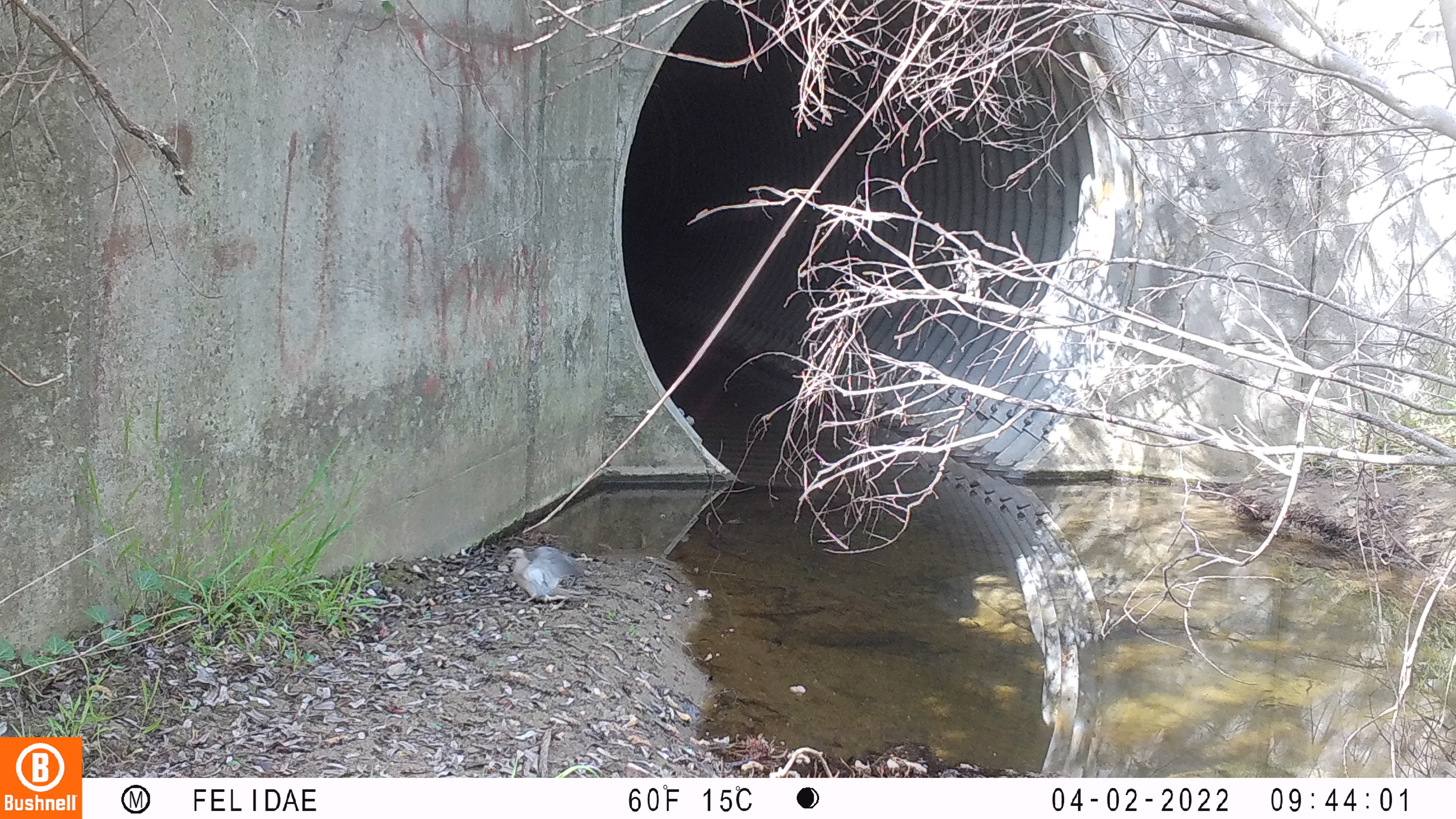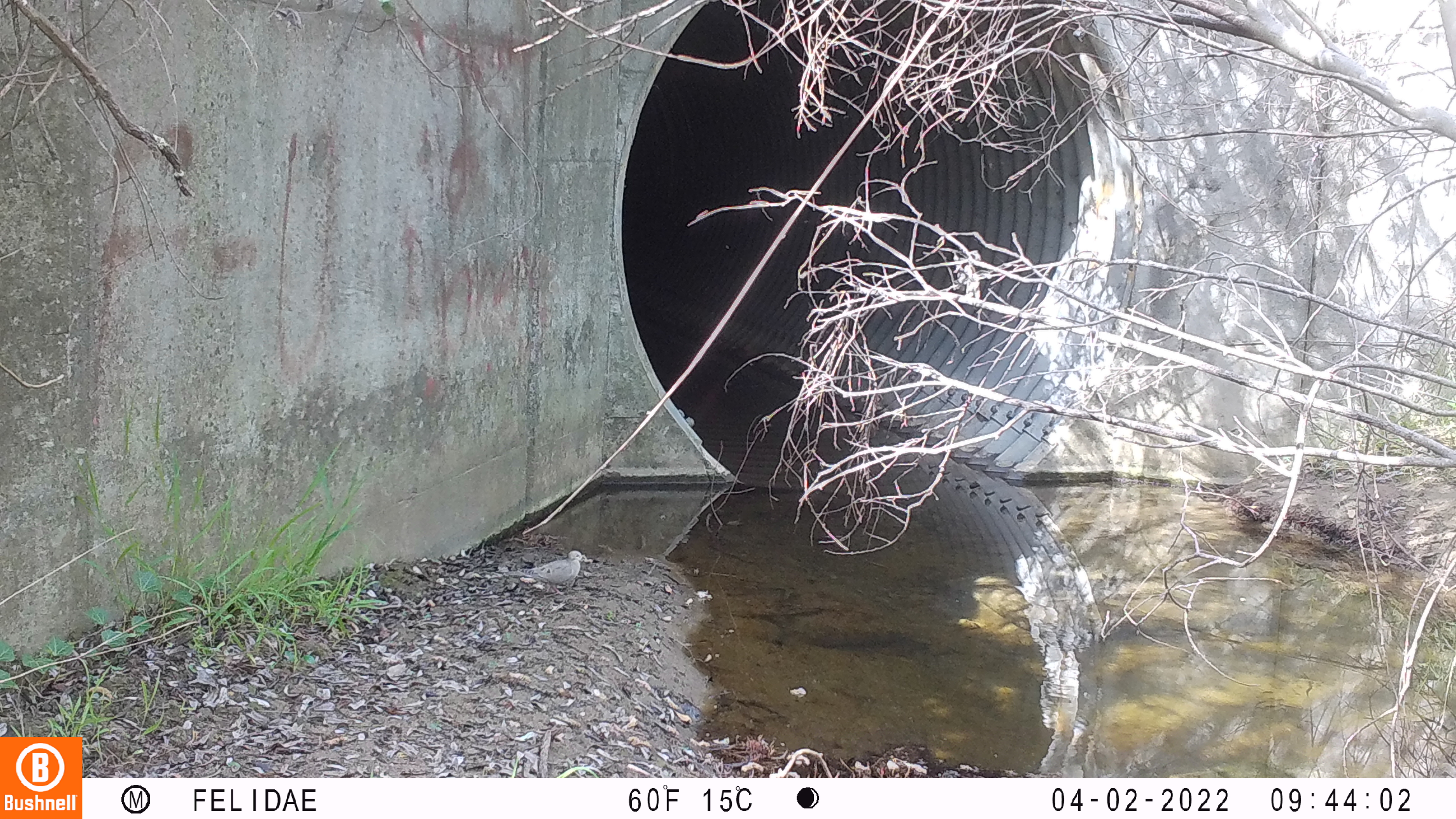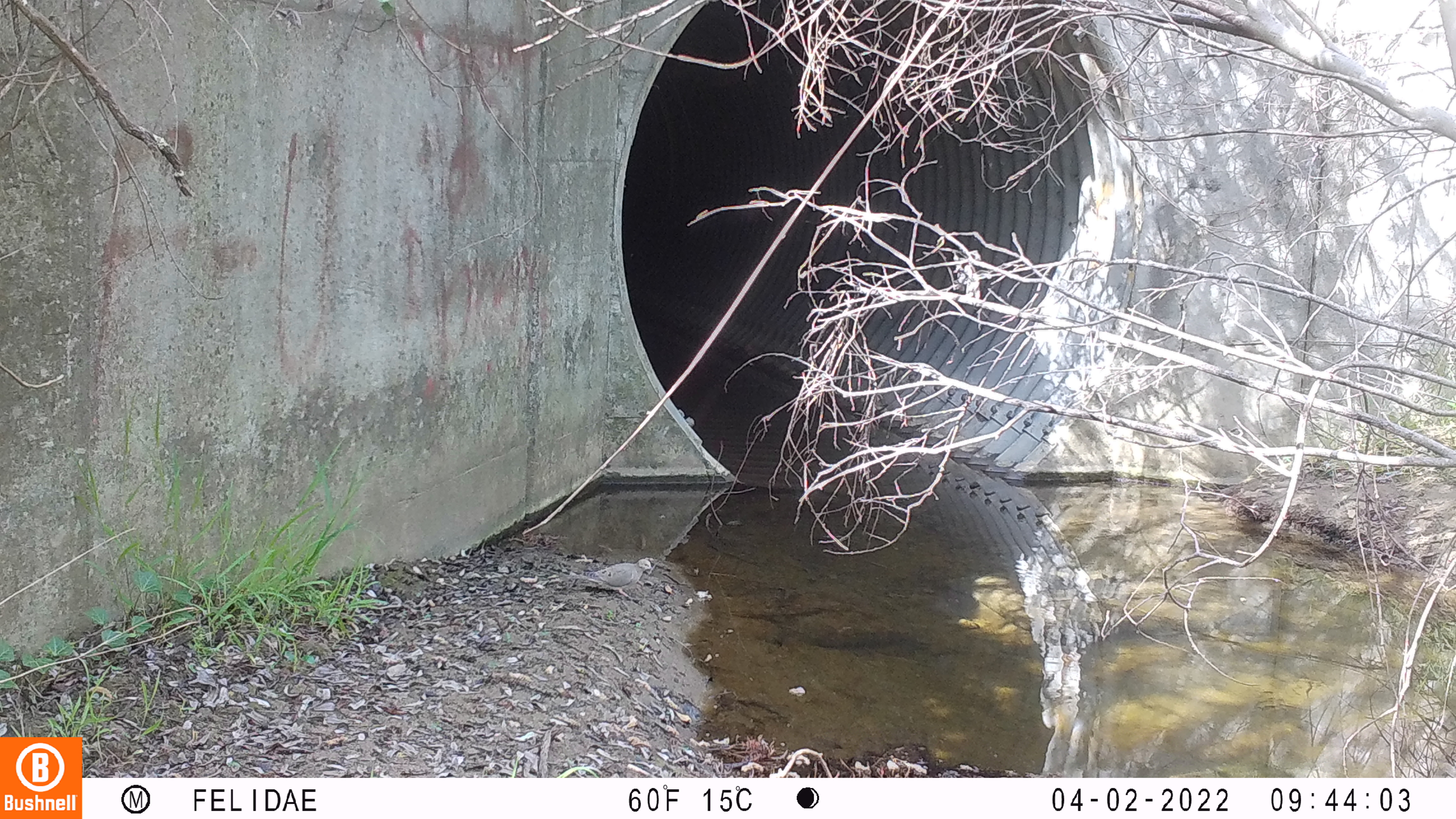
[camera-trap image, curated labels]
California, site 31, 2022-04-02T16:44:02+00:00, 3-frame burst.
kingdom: Animalia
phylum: Chordata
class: Aves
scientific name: Aves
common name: bird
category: unknown bird